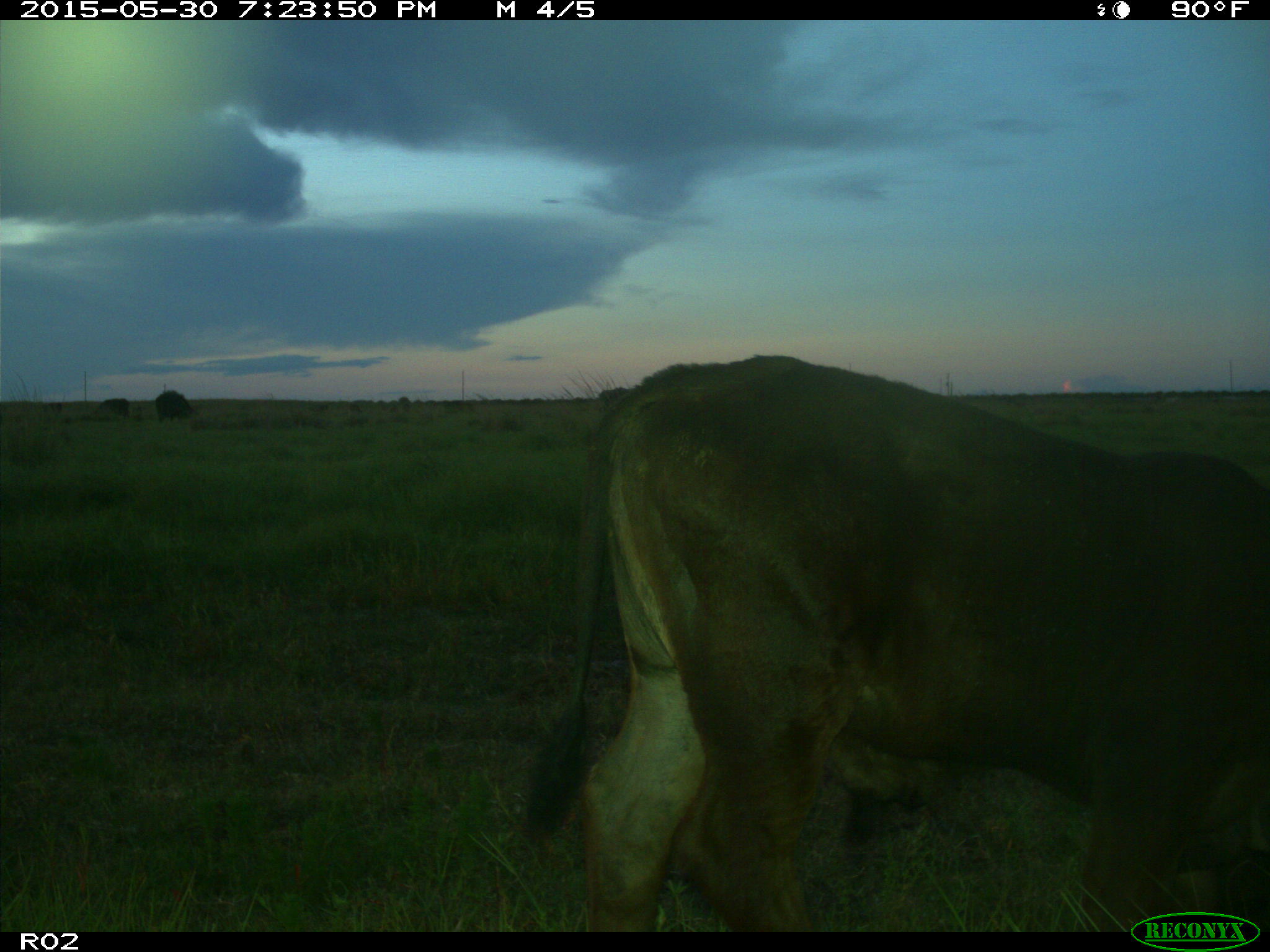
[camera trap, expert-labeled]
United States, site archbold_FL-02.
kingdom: Animalia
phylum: Chordata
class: Mammalia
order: Artiodactyla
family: Bovidae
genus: Bos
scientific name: Bos taurus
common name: domestic cow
Bos taurus (domestic cow).